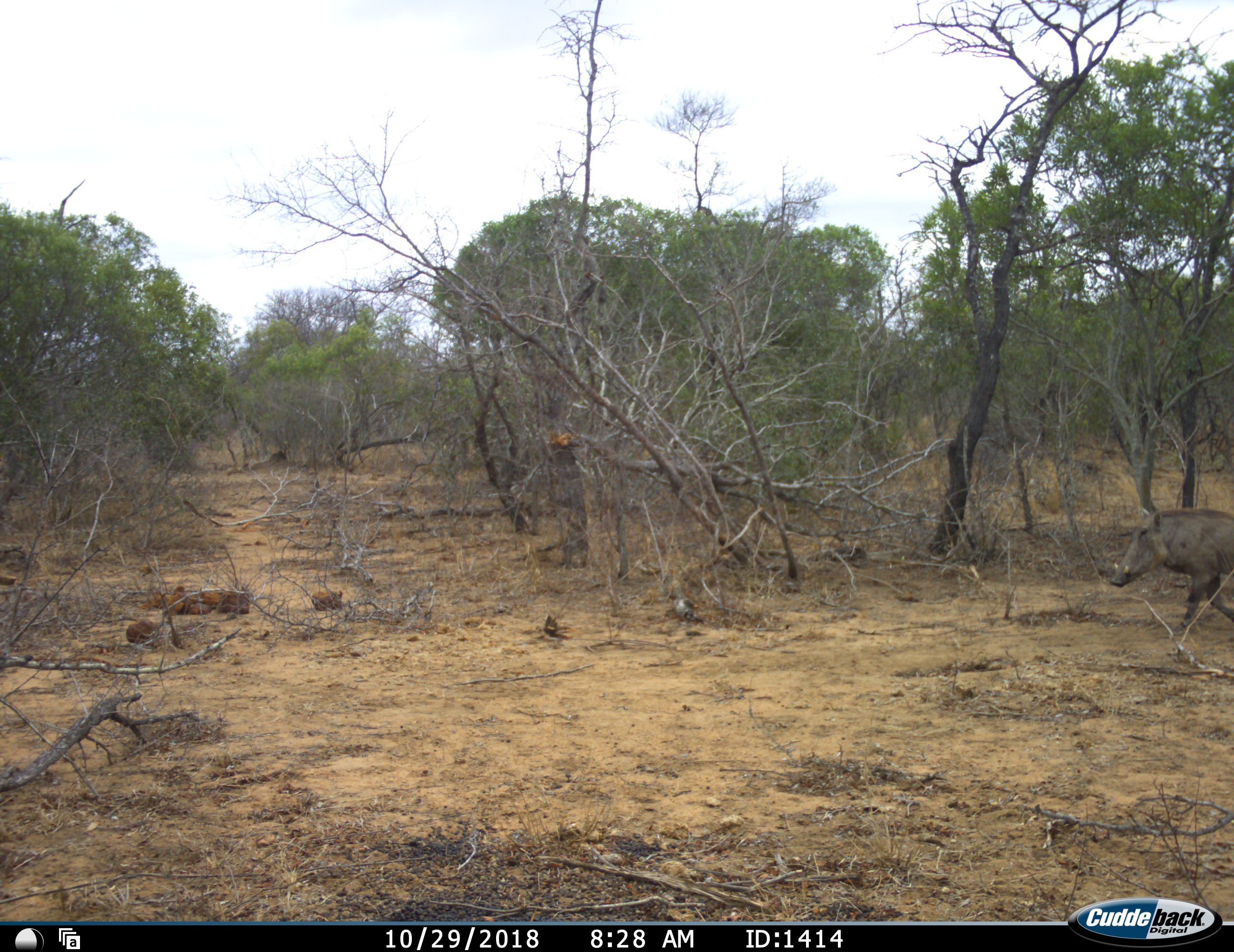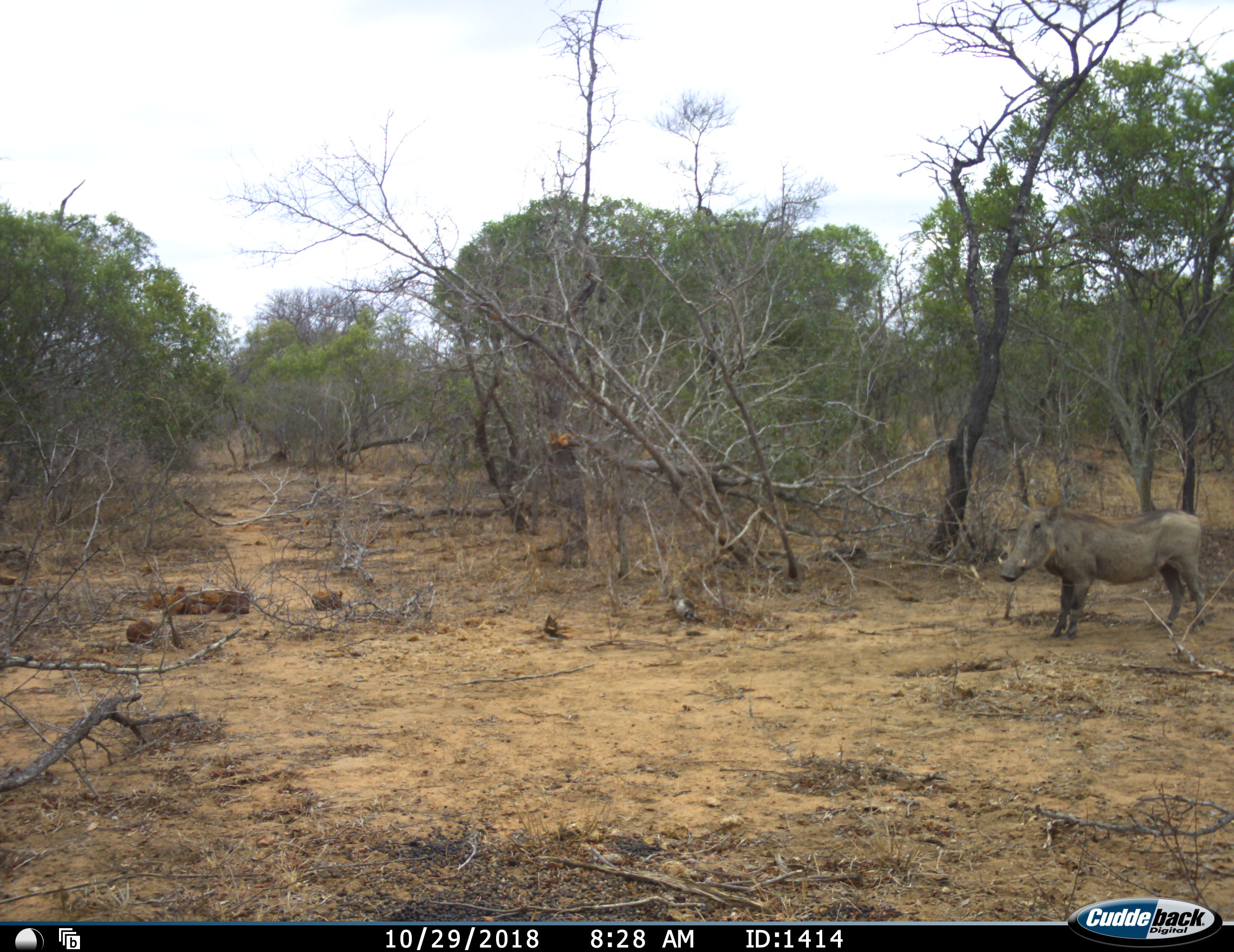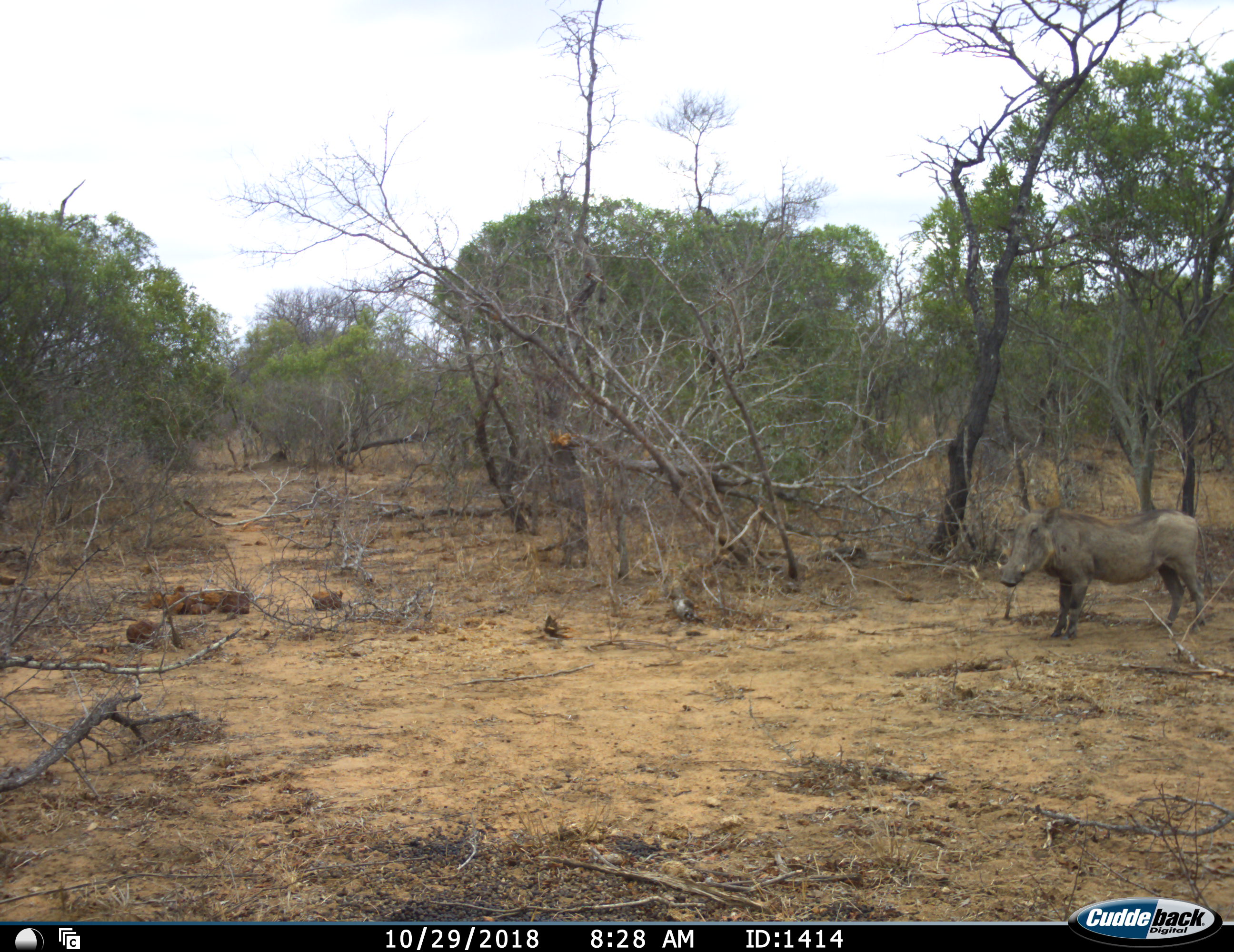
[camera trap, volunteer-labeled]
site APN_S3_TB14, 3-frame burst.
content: unidentified animal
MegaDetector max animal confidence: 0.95